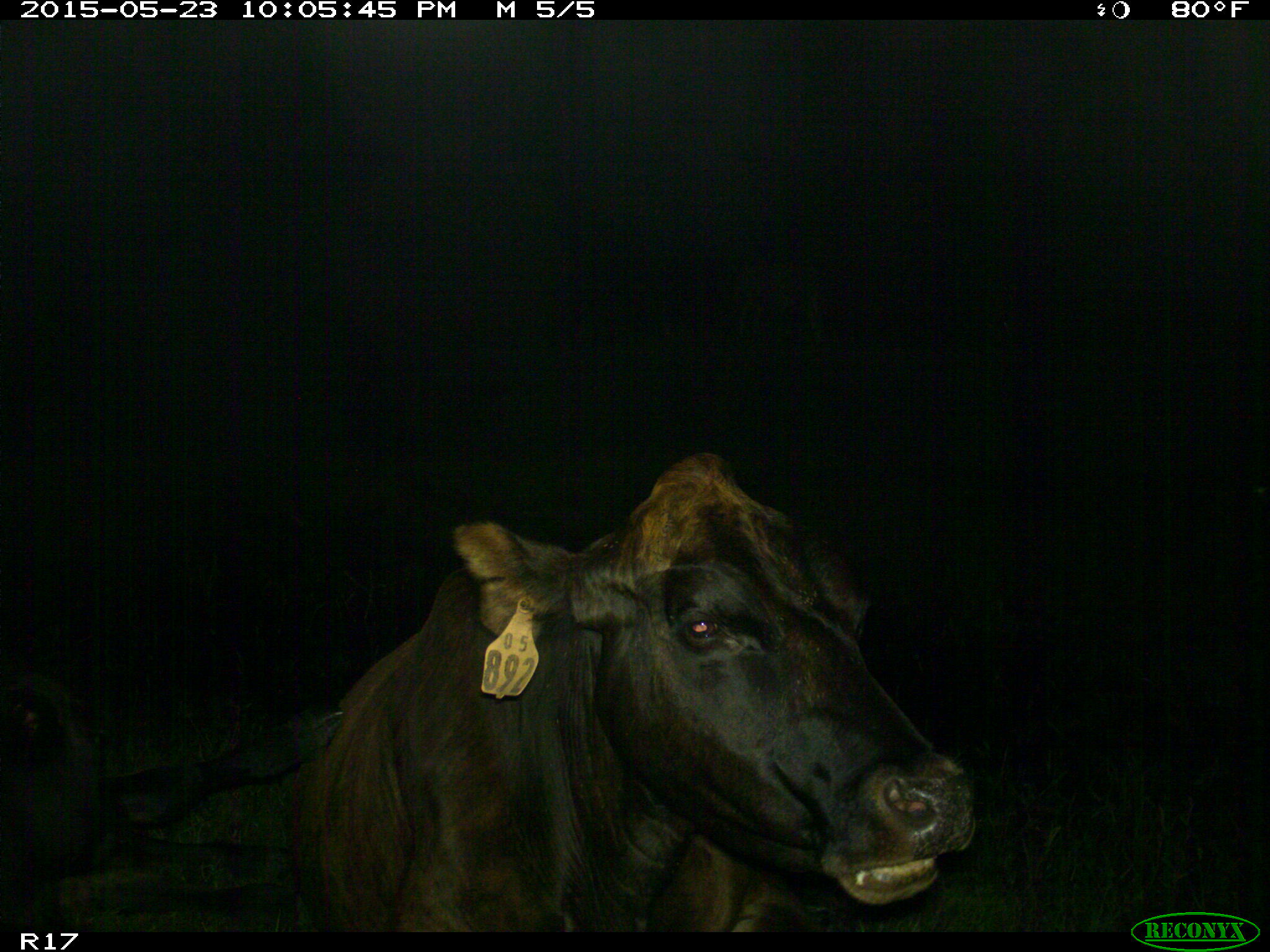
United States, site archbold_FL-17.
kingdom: Animalia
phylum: Chordata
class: Mammalia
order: Artiodactyla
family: Bovidae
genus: Bos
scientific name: Bos taurus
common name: domestic cow